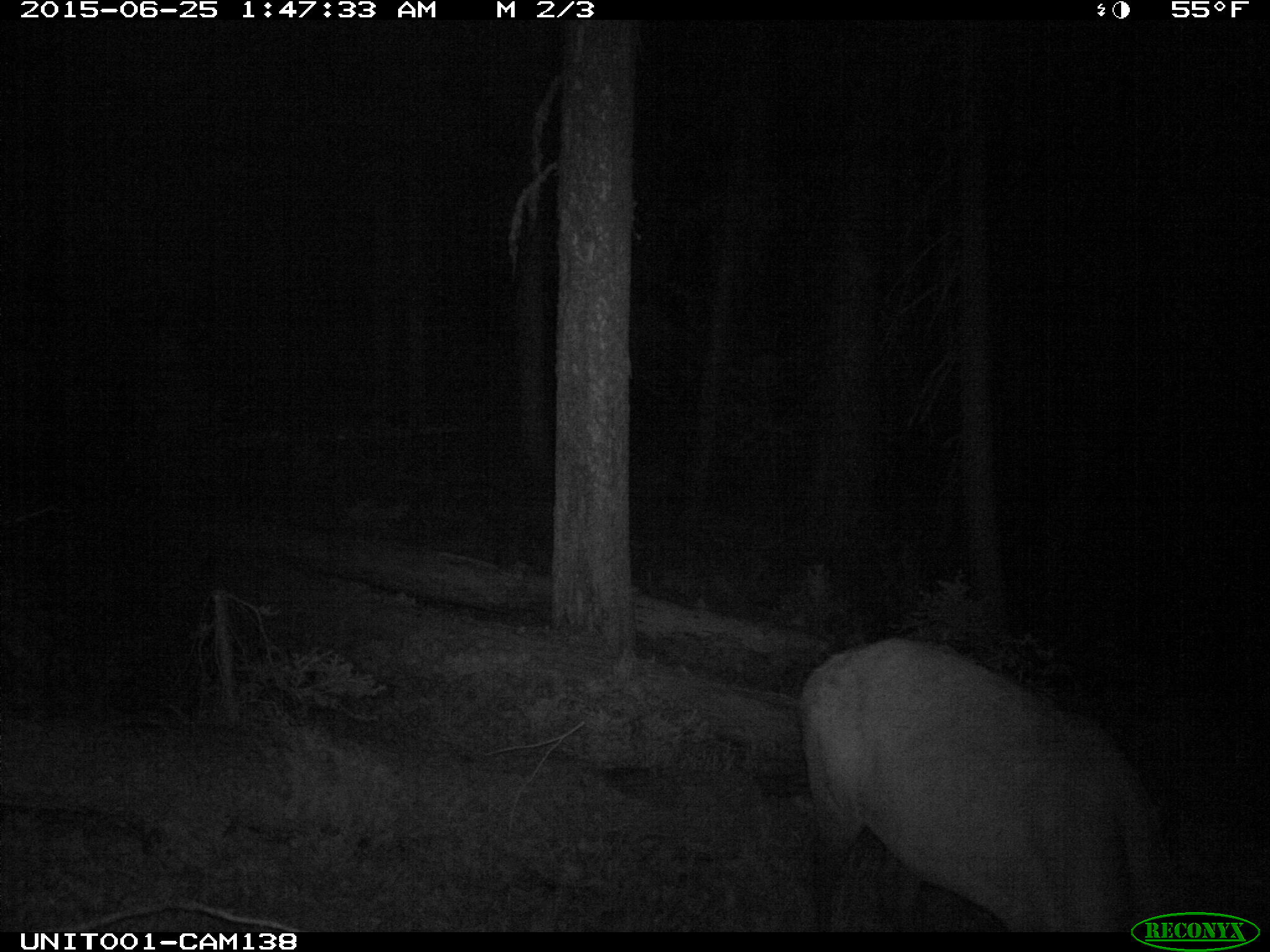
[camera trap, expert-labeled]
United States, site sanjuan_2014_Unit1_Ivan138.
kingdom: Animalia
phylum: Chordata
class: Mammalia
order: Artiodactyla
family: Cervidae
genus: Cervus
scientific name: Cervus elaphus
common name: red deer